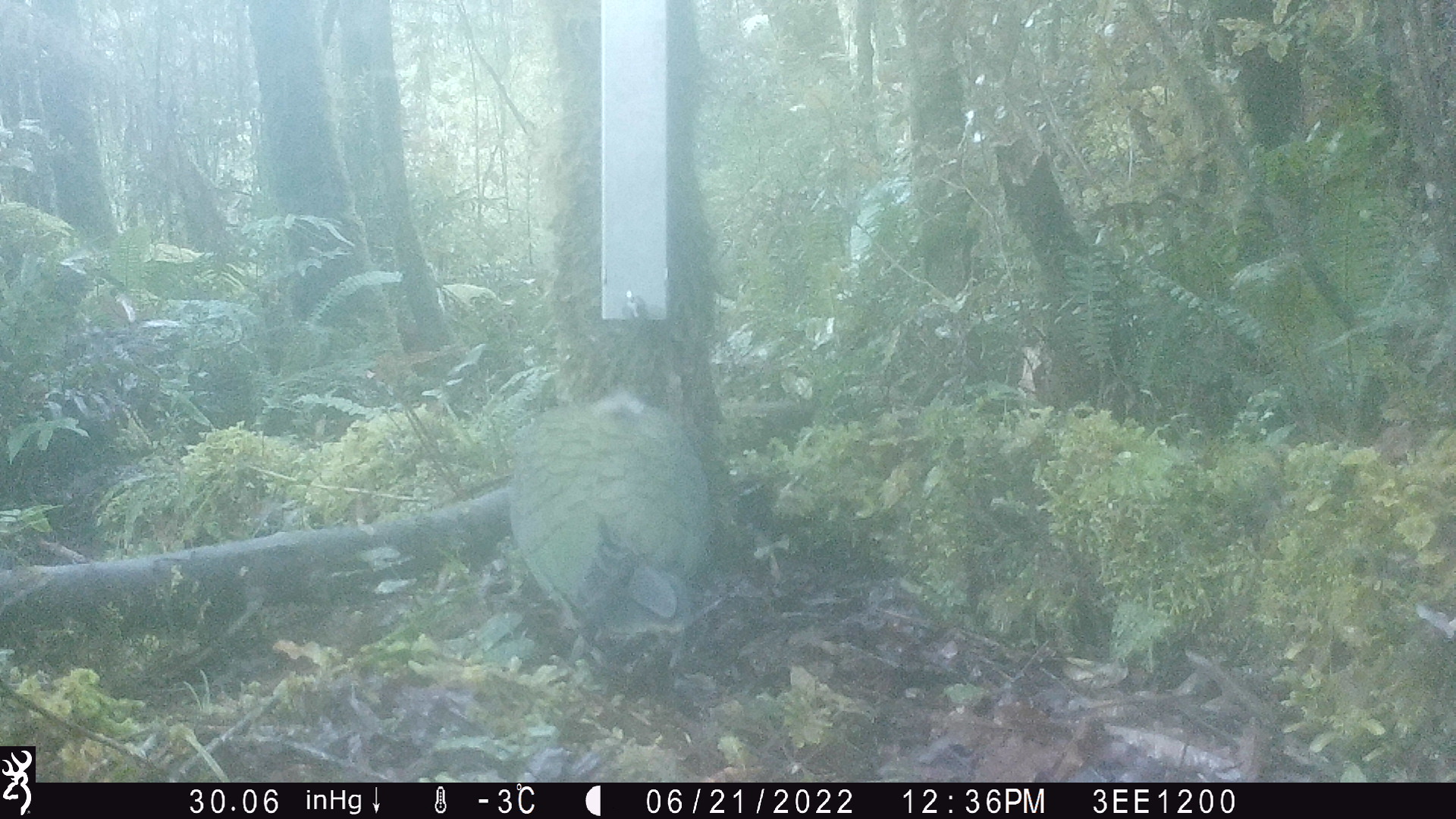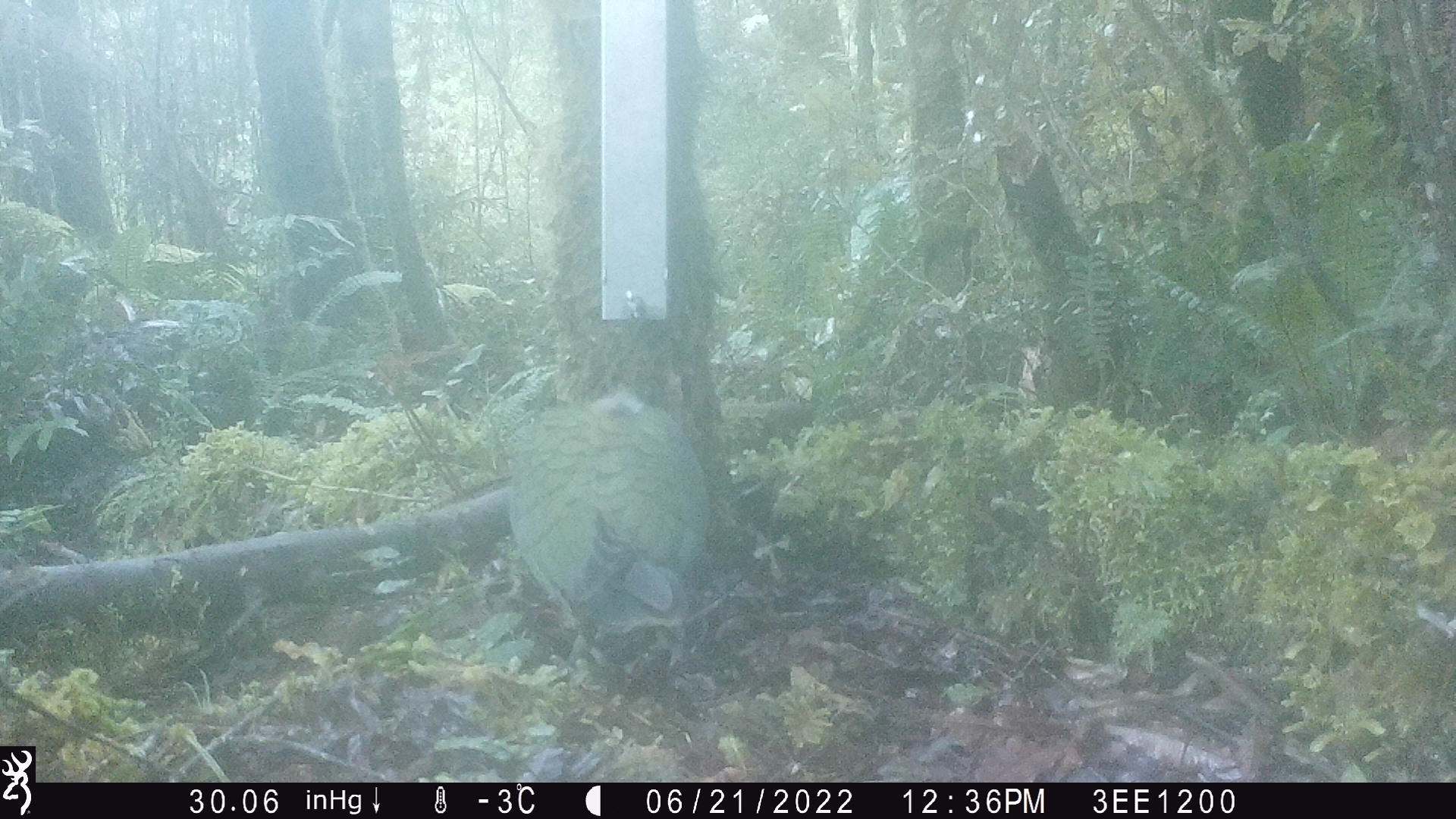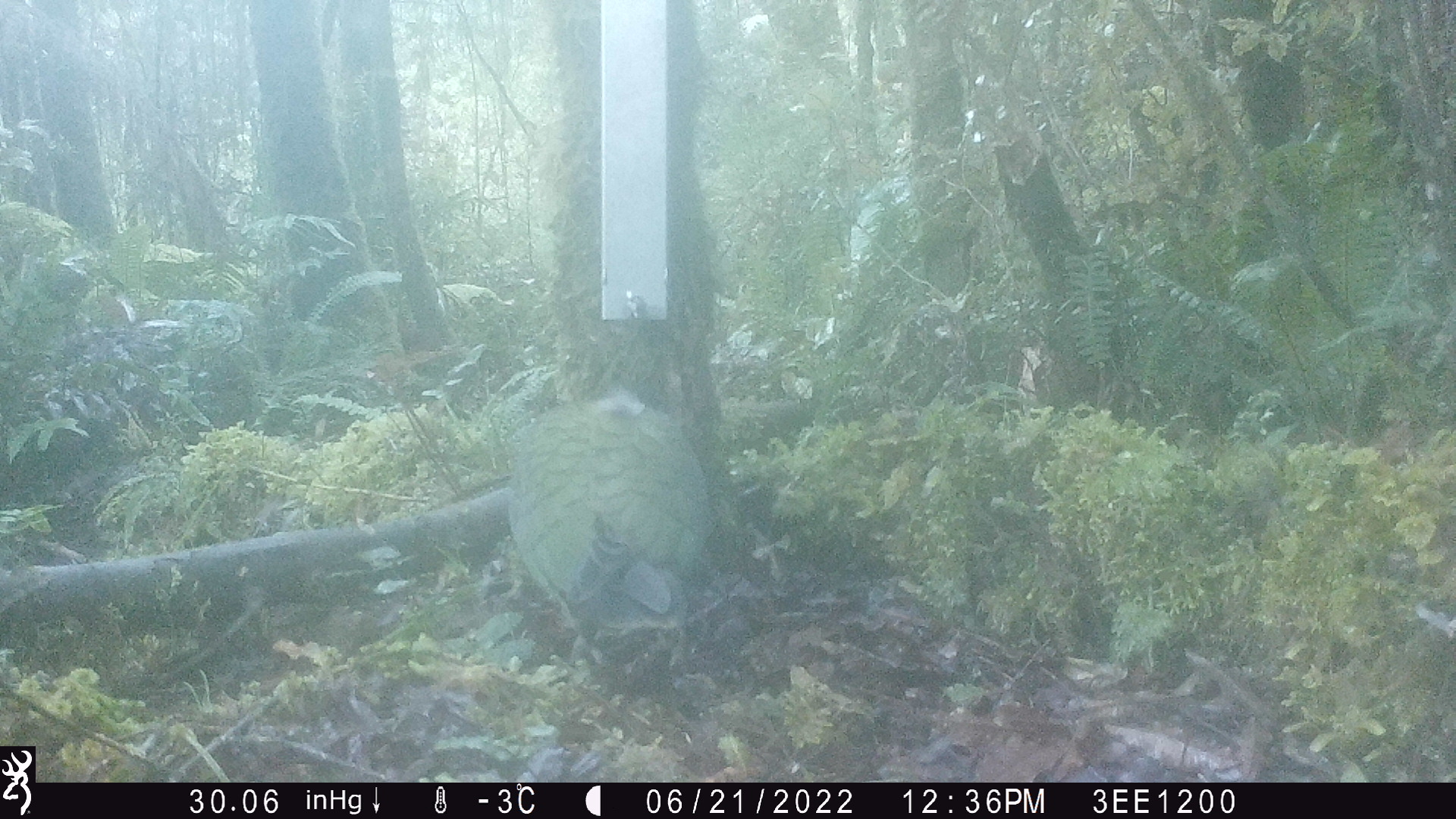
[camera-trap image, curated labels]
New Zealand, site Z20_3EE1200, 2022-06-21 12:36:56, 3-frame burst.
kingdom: Animalia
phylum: Chordata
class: Aves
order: Psittaciformes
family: Strigopidae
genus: Nestor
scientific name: Nestor notabilis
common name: kea